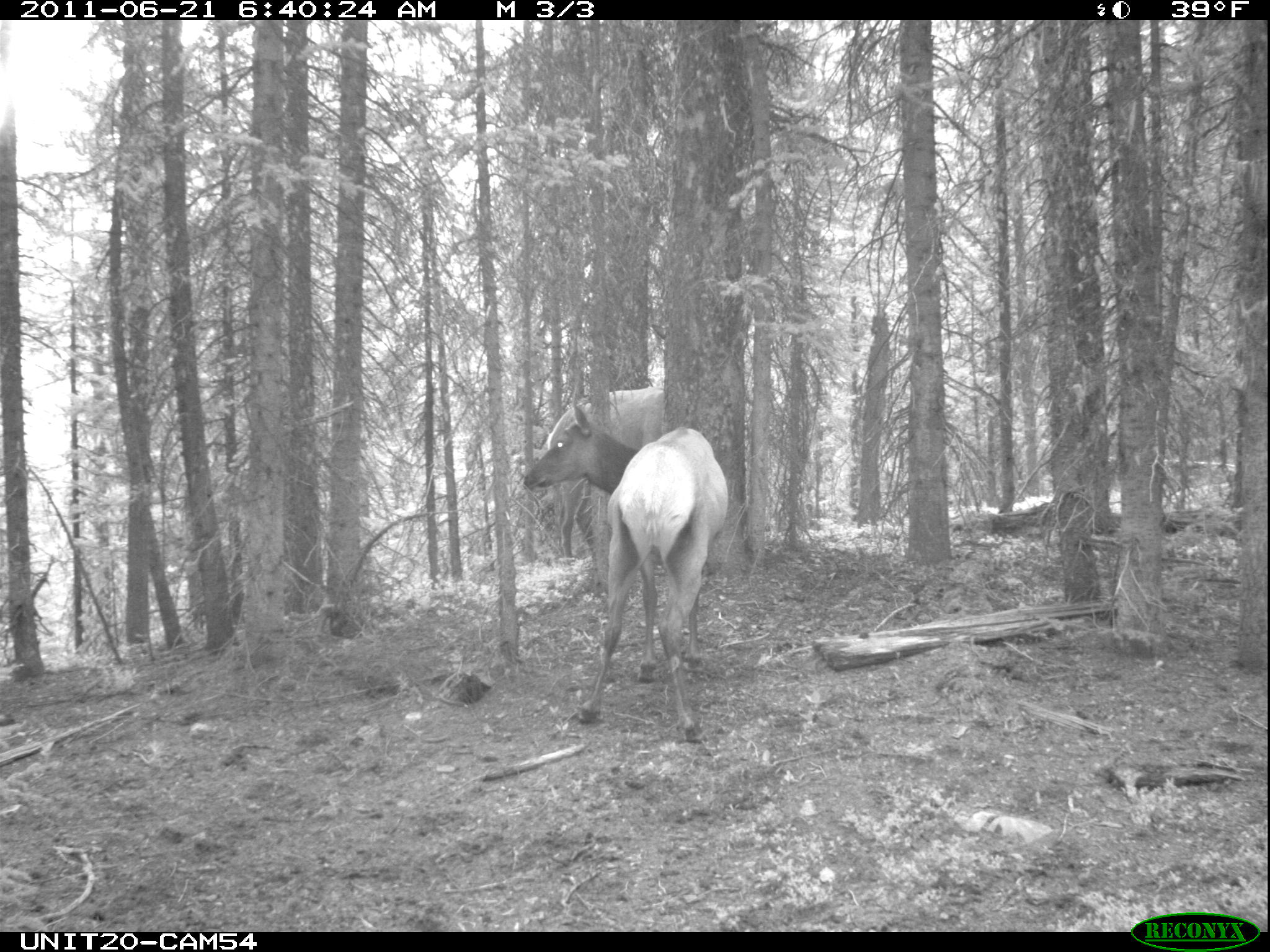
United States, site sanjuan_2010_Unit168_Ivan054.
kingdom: Animalia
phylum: Chordata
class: Mammalia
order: Artiodactyla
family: Cervidae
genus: Cervus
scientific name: Cervus elaphus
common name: red deer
Cervus elaphus (red deer).